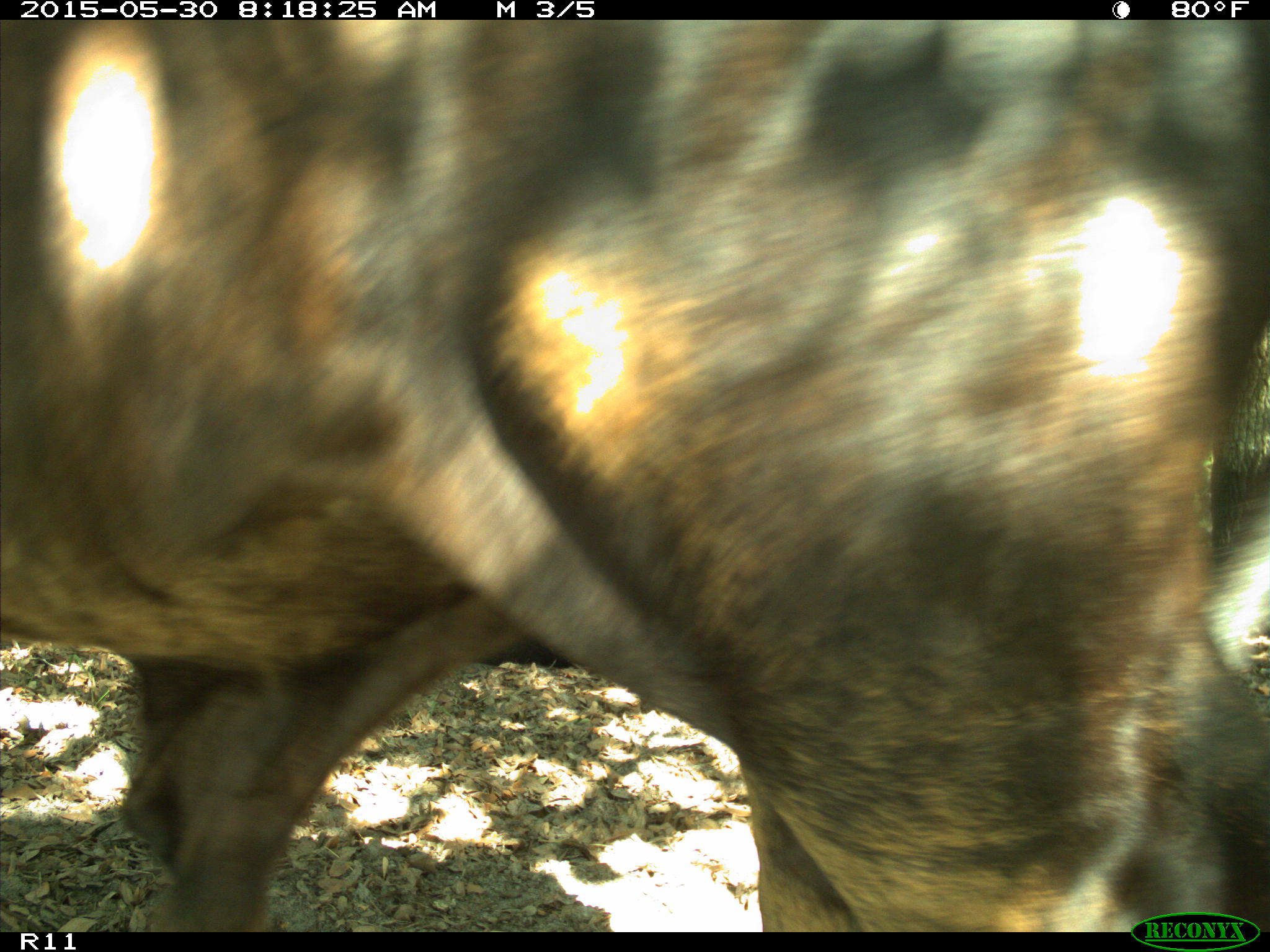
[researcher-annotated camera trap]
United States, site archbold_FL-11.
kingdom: Animalia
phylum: Chordata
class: Mammalia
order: Artiodactyla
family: Bovidae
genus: Bos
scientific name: Bos taurus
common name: domestic cow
Bos taurus (domestic cow).